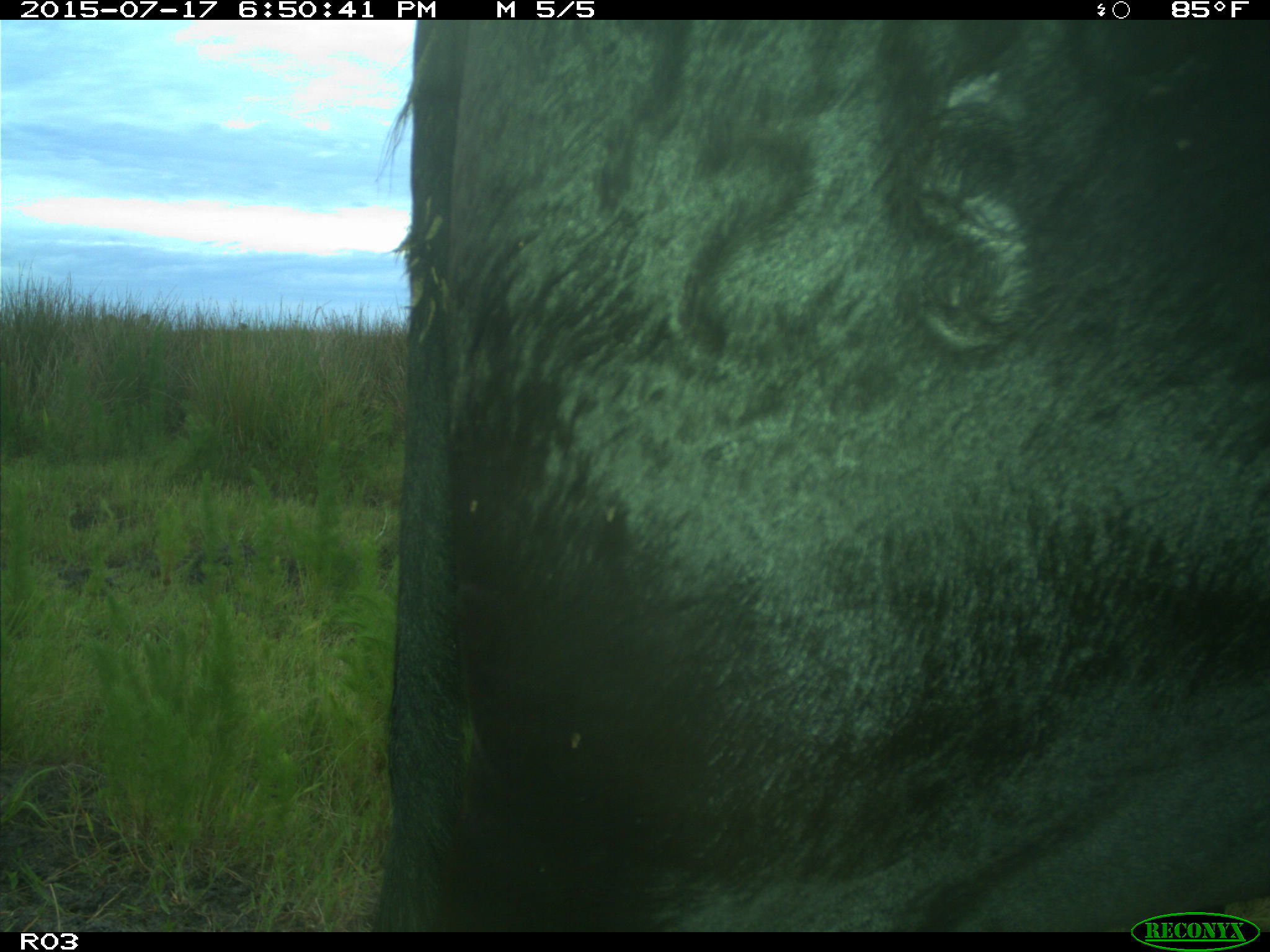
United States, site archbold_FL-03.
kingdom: Animalia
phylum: Chordata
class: Mammalia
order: Artiodactyla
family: Bovidae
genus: Bos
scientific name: Bos taurus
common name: domestic cow